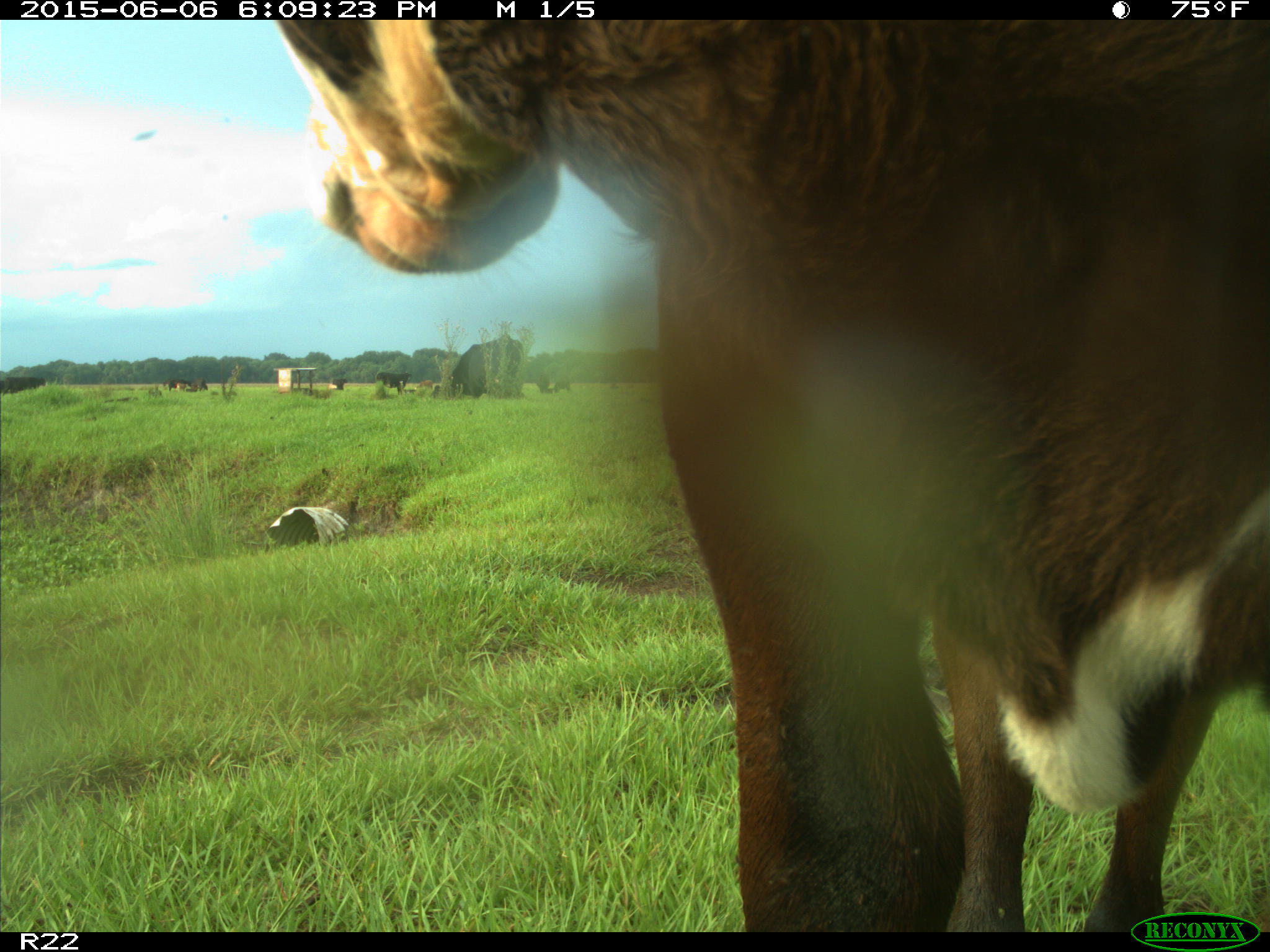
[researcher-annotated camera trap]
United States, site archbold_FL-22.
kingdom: Animalia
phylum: Chordata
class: Mammalia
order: Artiodactyla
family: Bovidae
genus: Bos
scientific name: Bos taurus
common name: domestic cow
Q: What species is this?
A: Bos taurus (domestic cow).